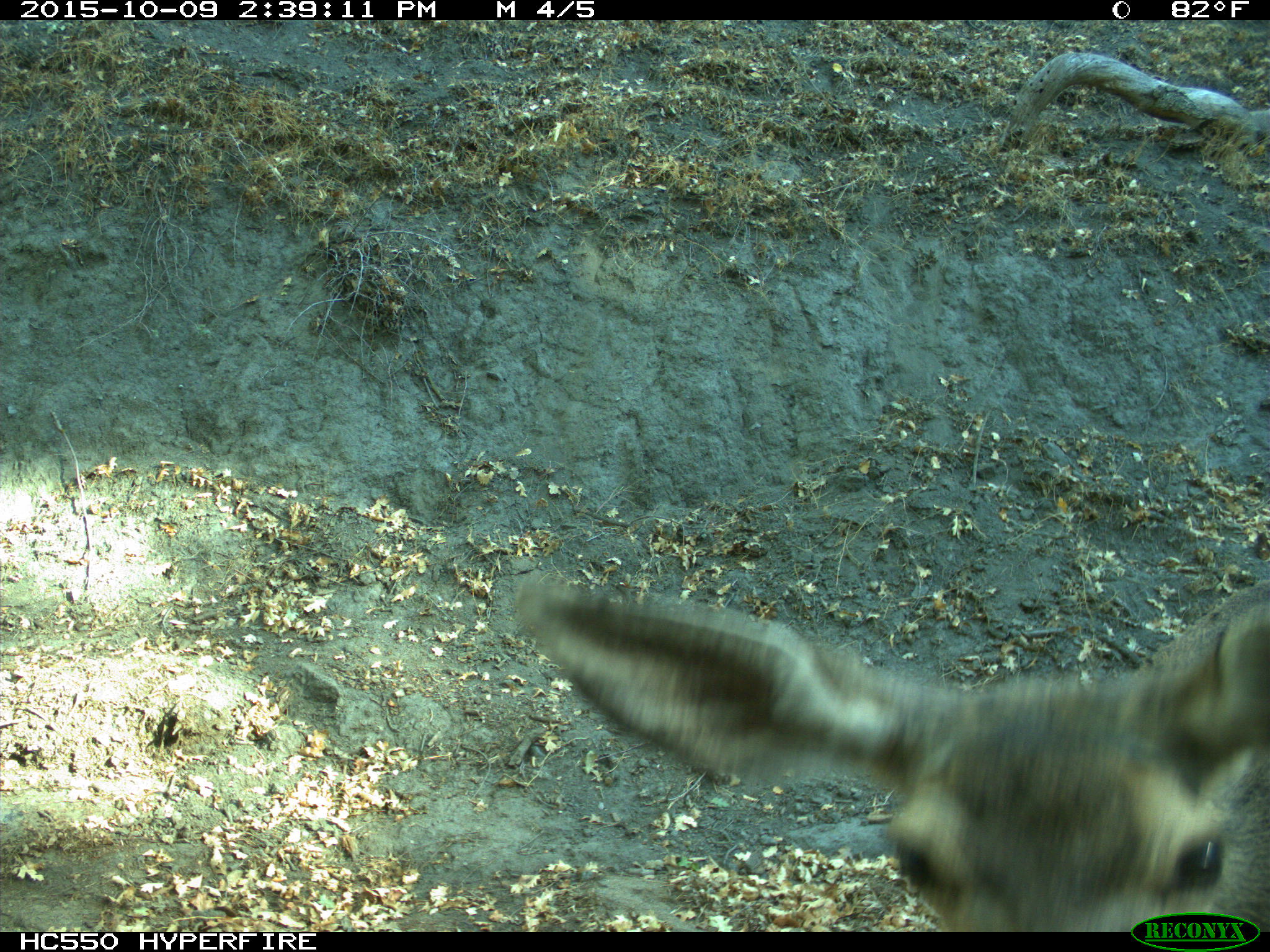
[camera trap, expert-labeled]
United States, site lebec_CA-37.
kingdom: Animalia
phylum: Chordata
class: Mammalia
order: Artiodactyla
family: Cervidae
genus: Odocoileus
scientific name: Odocoileus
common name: deer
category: unidentified deer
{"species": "unidentified deer (deer) (Odocoileus)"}